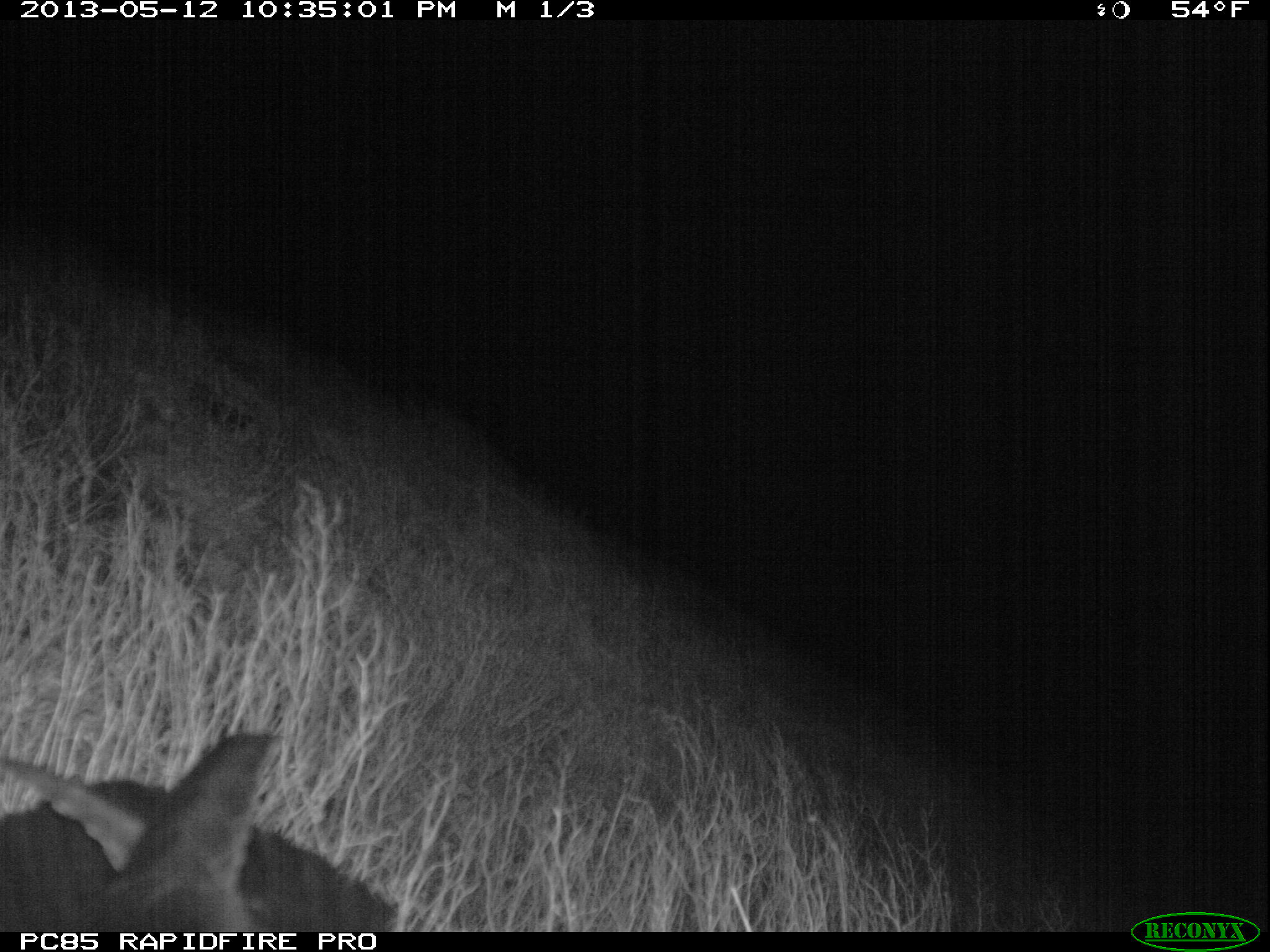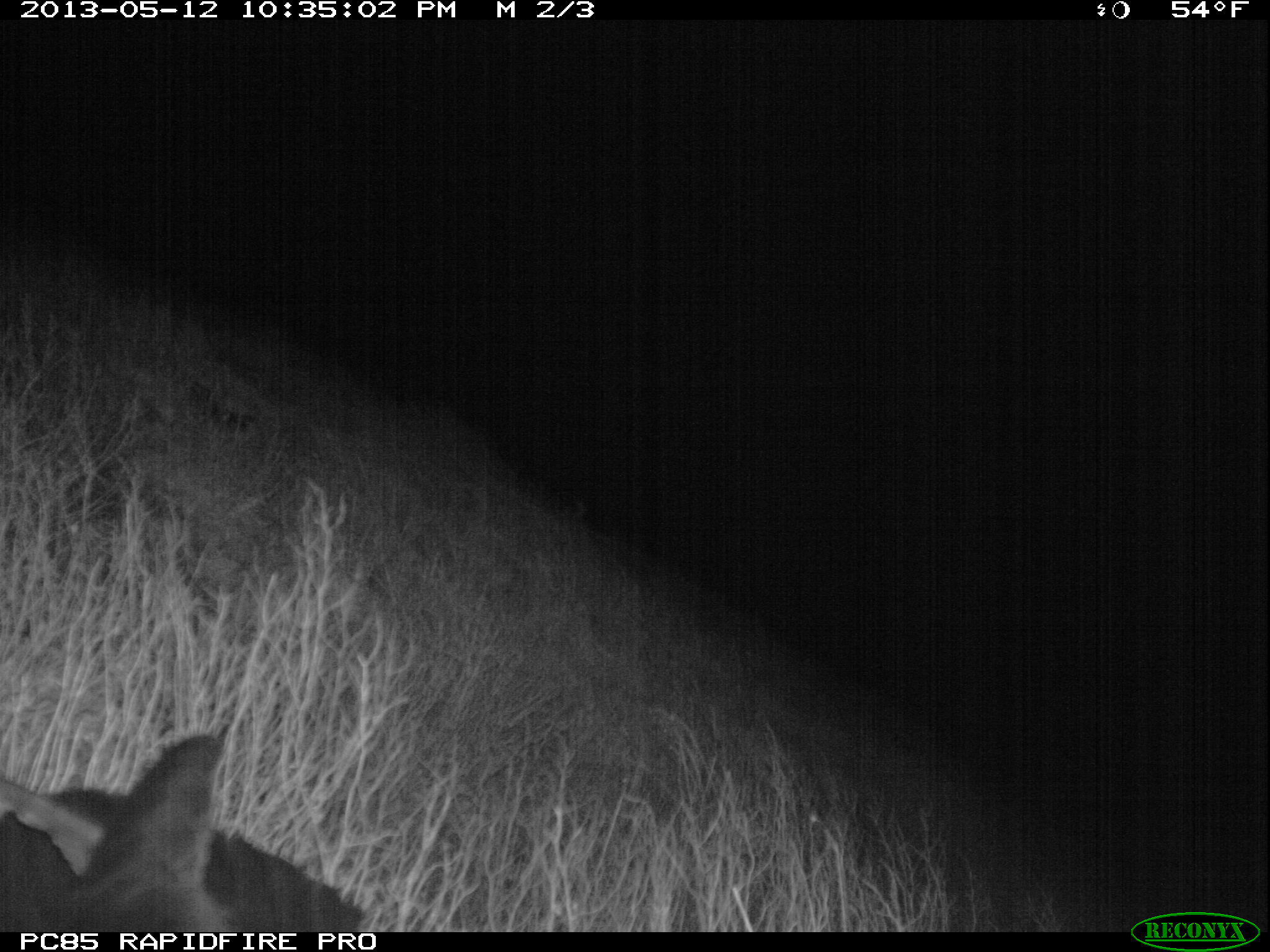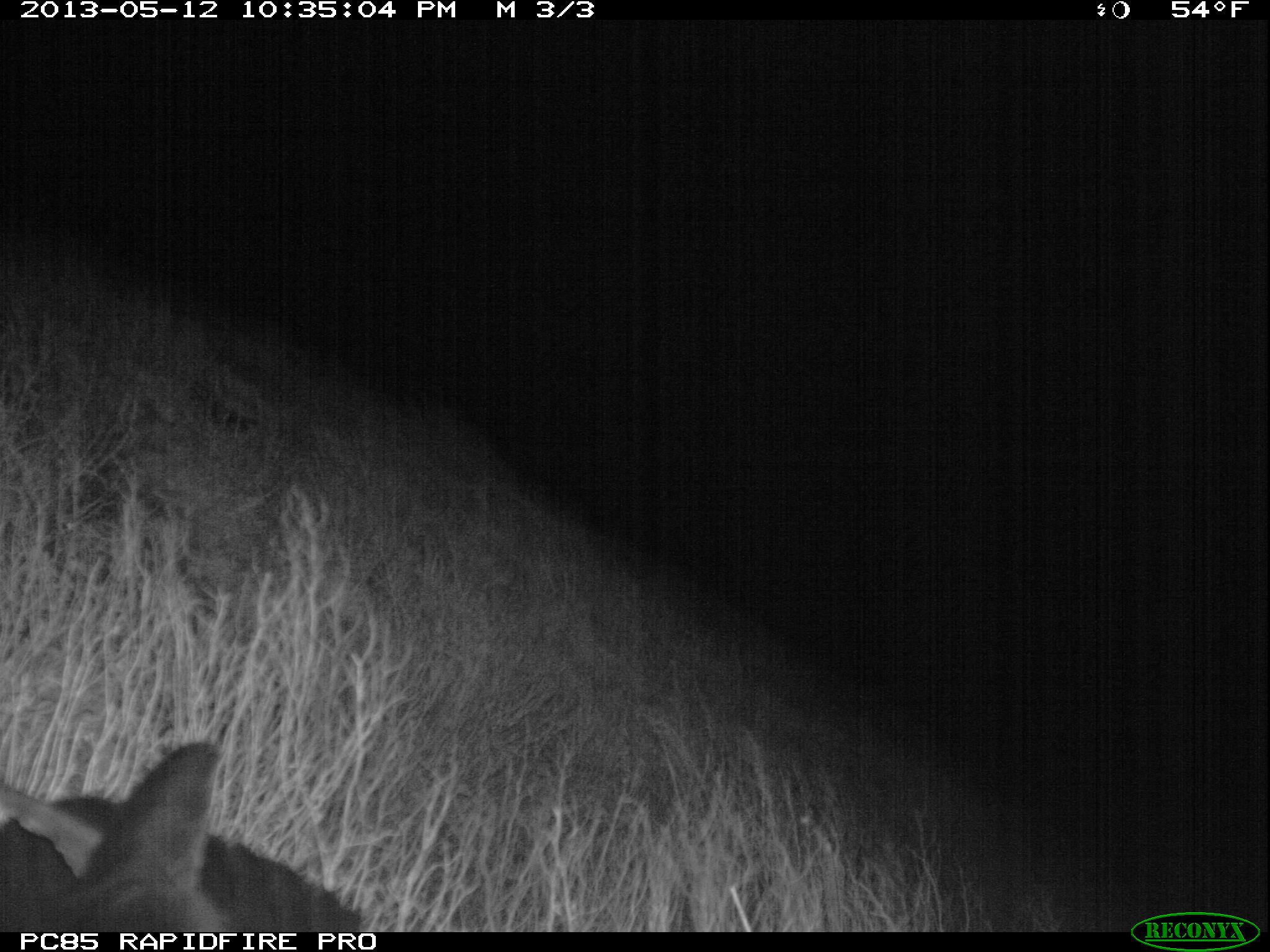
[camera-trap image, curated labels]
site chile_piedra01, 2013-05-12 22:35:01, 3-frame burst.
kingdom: Animalia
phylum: Chordata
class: Aves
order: Procellariiformes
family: Procellariidae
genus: Calonectris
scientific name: Calonectris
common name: shearwater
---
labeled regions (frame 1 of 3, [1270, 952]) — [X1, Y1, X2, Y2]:
shearwater: [0, 725, 401, 937]; [179, 382, 264, 447]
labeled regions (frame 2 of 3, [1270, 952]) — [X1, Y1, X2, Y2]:
shearwater: [0, 726, 369, 937]; [180, 384, 274, 448]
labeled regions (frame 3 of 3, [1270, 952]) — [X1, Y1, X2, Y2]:
shearwater: [0, 735, 370, 938]; [183, 372, 262, 440]